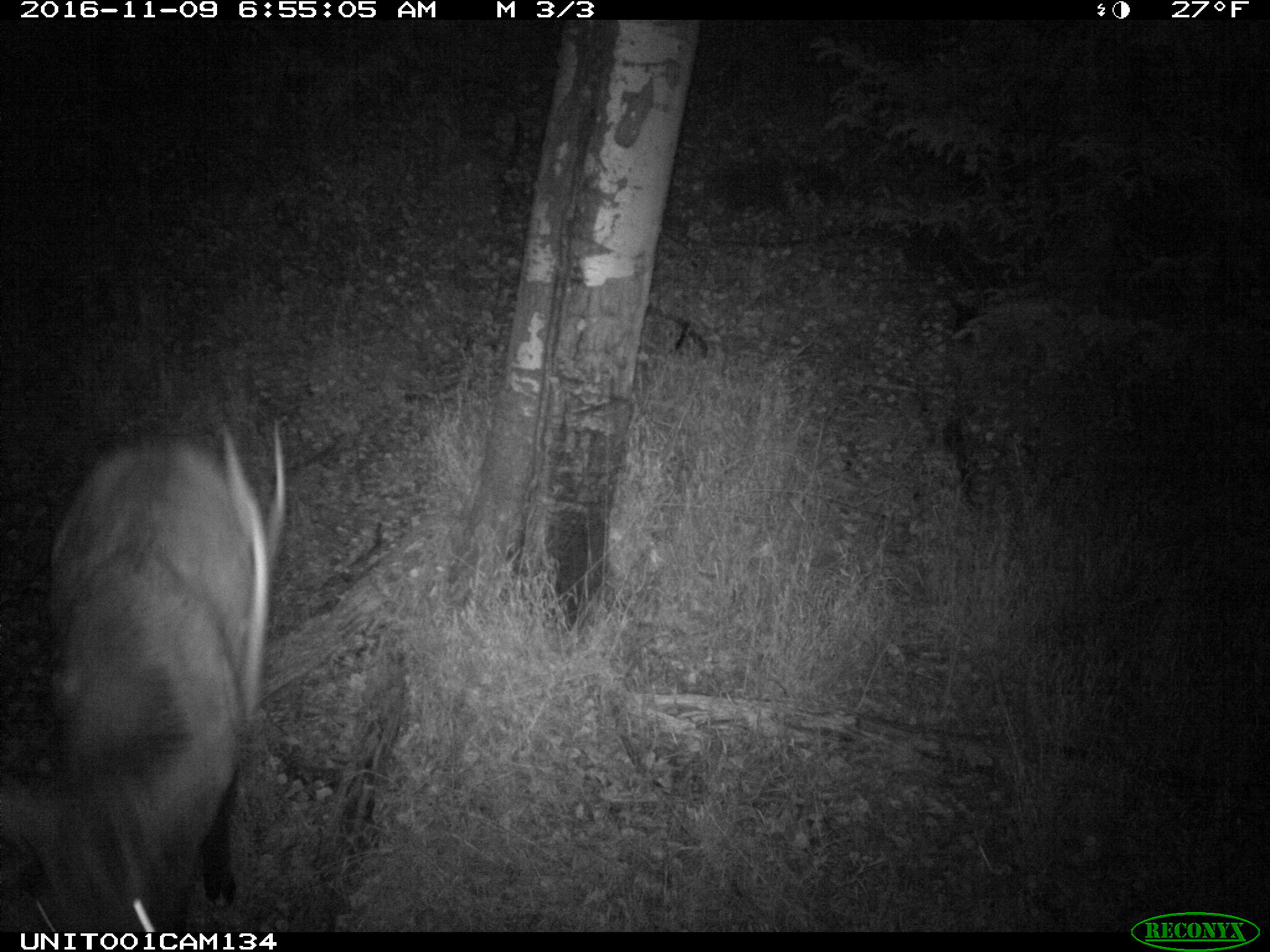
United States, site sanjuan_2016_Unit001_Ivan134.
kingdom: Animalia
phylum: Chordata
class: Mammalia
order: Artiodactyla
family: Cervidae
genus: Cervus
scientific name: Cervus elaphus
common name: red deer